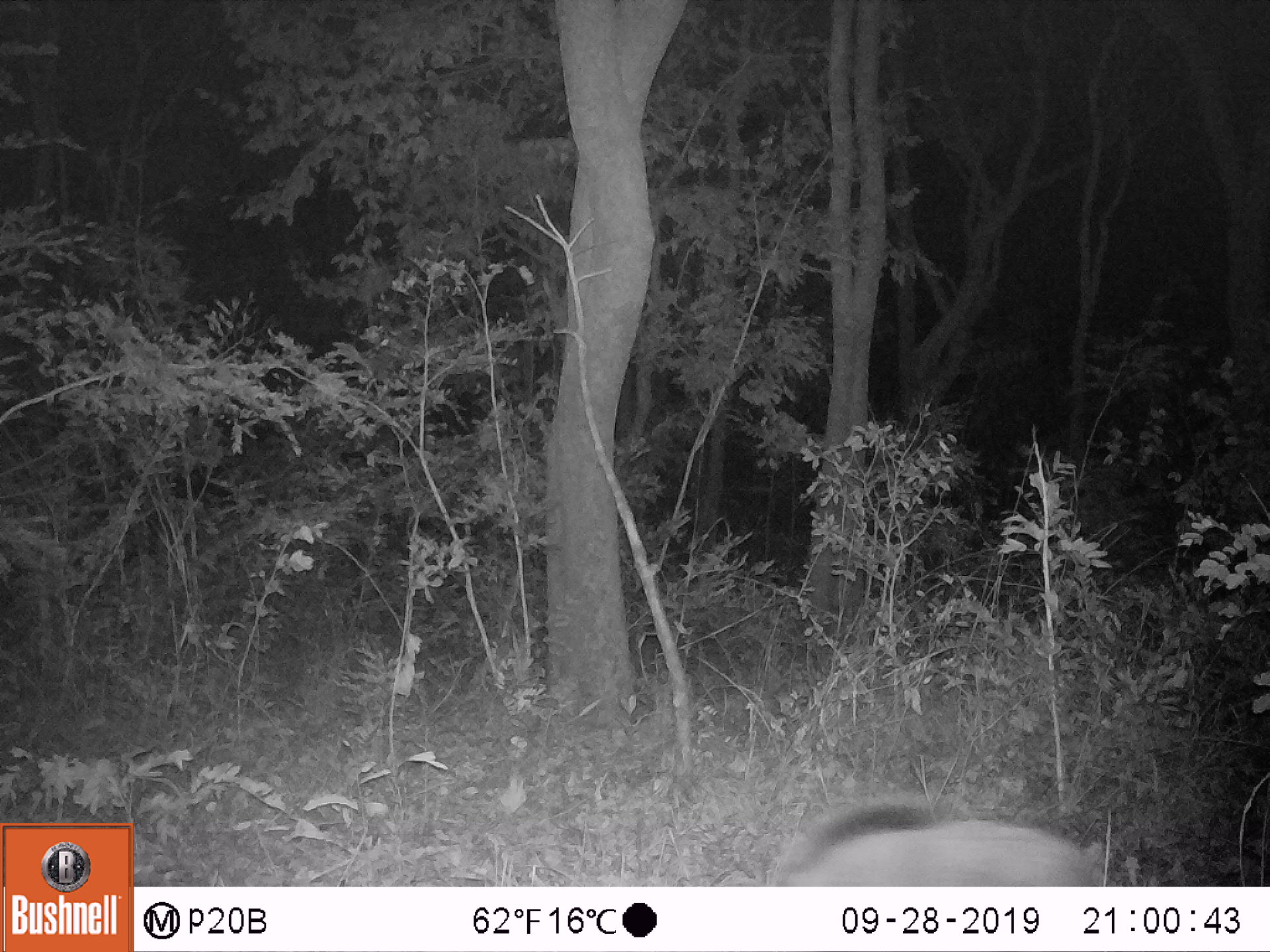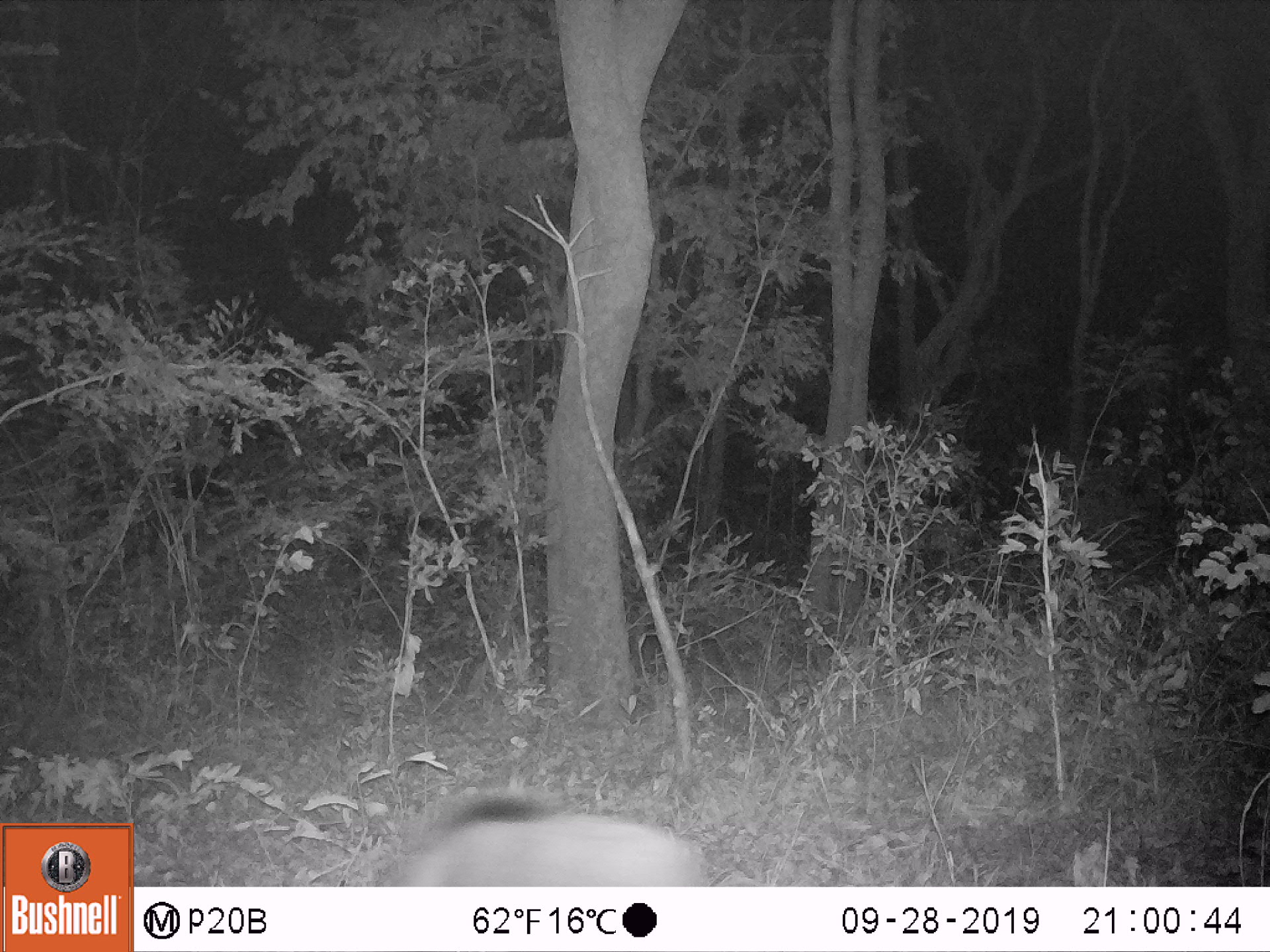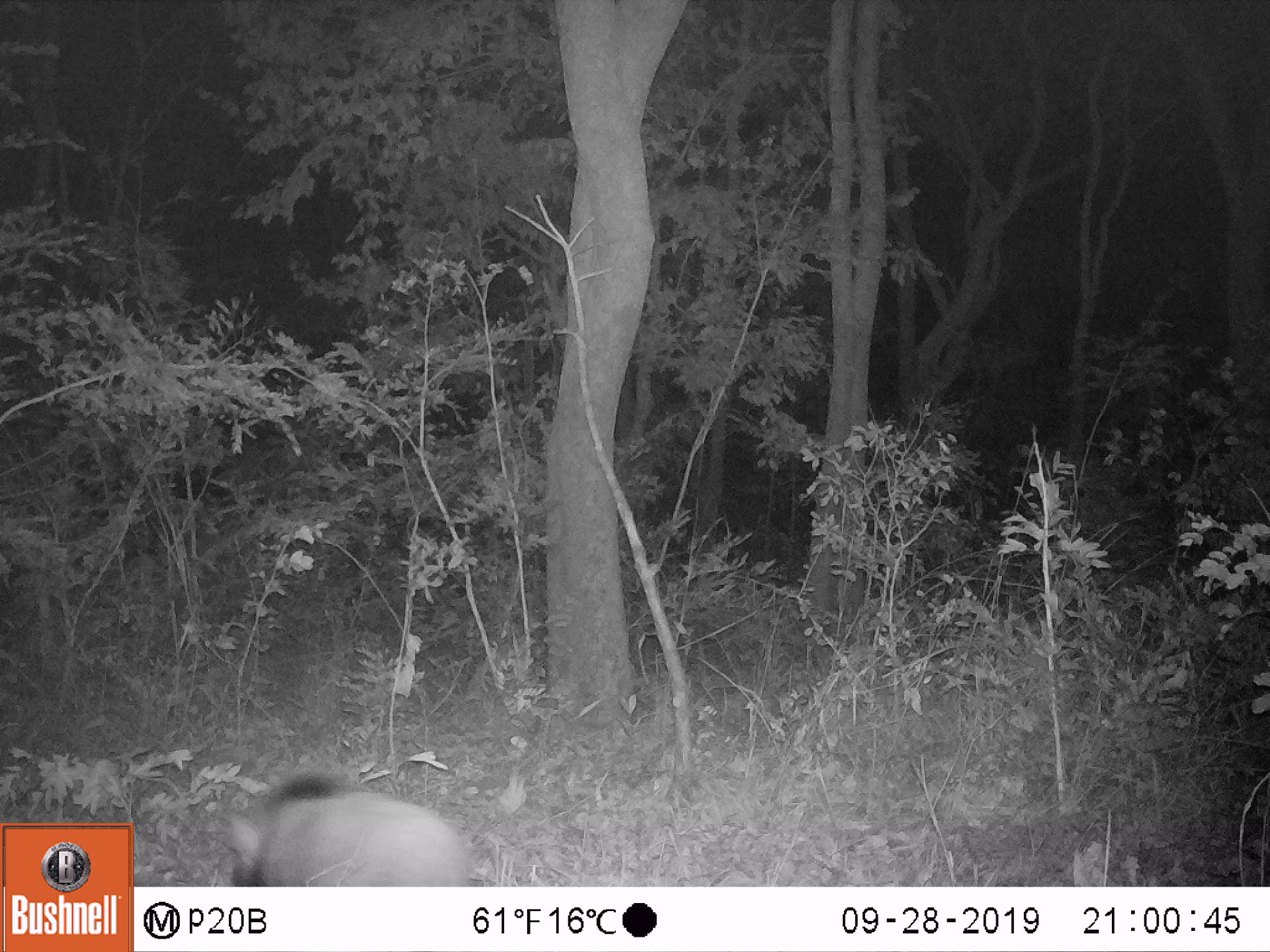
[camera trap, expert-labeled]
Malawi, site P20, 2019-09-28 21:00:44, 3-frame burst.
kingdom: Animalia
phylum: Chordata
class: Mammalia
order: Artiodactyla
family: Suidae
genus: Potamochoerus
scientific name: Potamochoerus larvatus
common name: bushpig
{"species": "bushpig (Potamochoerus larvatus)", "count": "1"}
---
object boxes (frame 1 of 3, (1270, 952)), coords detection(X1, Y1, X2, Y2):
bushpig: detection(755, 794, 1113, 886)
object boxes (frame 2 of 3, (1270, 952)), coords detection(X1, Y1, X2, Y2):
bushpig: detection(376, 789, 717, 885)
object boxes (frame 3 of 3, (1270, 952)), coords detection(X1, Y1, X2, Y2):
bushpig: detection(215, 768, 468, 883)